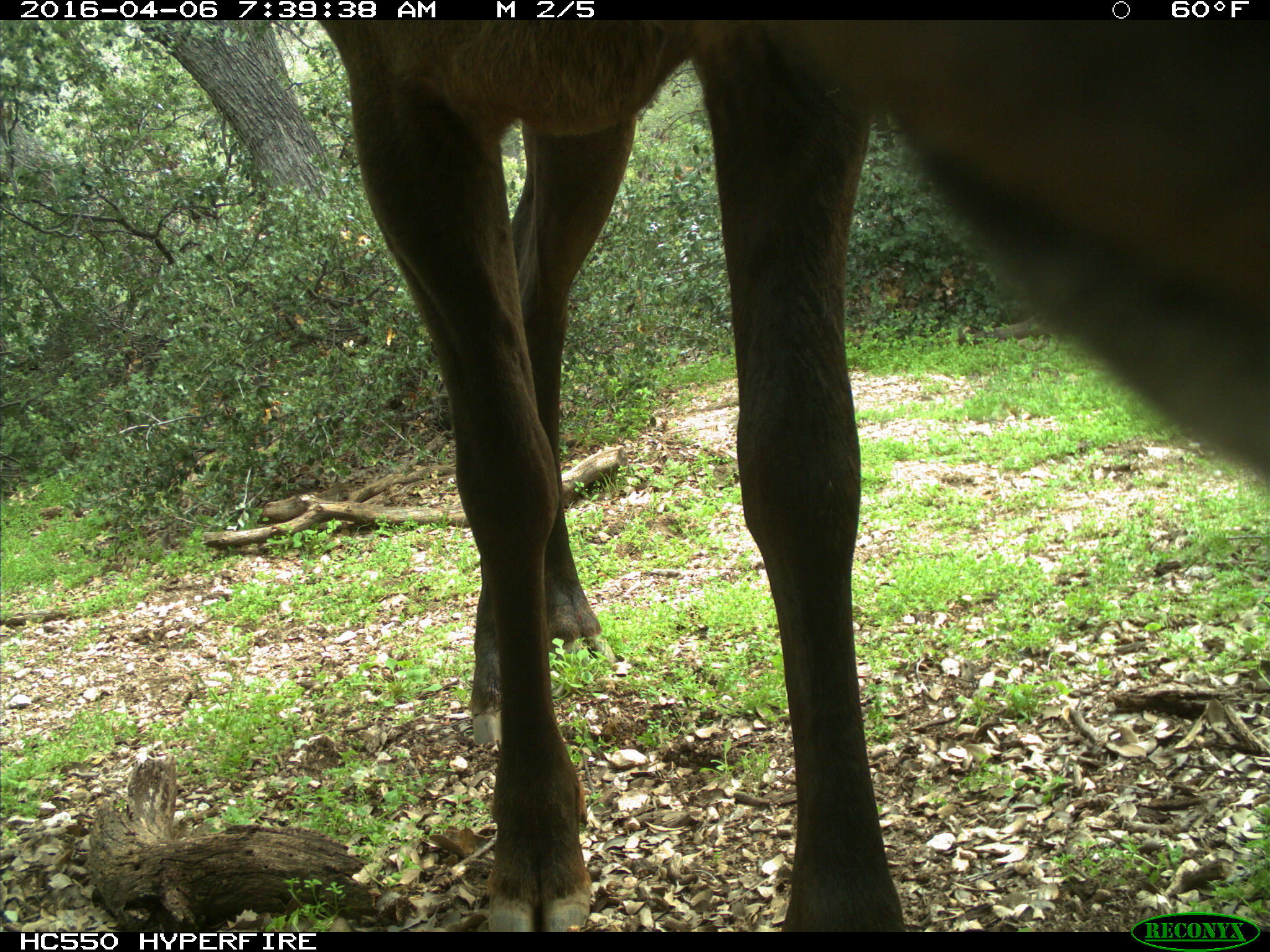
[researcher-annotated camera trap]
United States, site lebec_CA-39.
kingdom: Animalia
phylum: Chordata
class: Mammalia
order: Artiodactyla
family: Cervidae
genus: Cervus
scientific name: Cervus canadensis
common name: elk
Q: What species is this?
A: Cervus canadensis (elk).